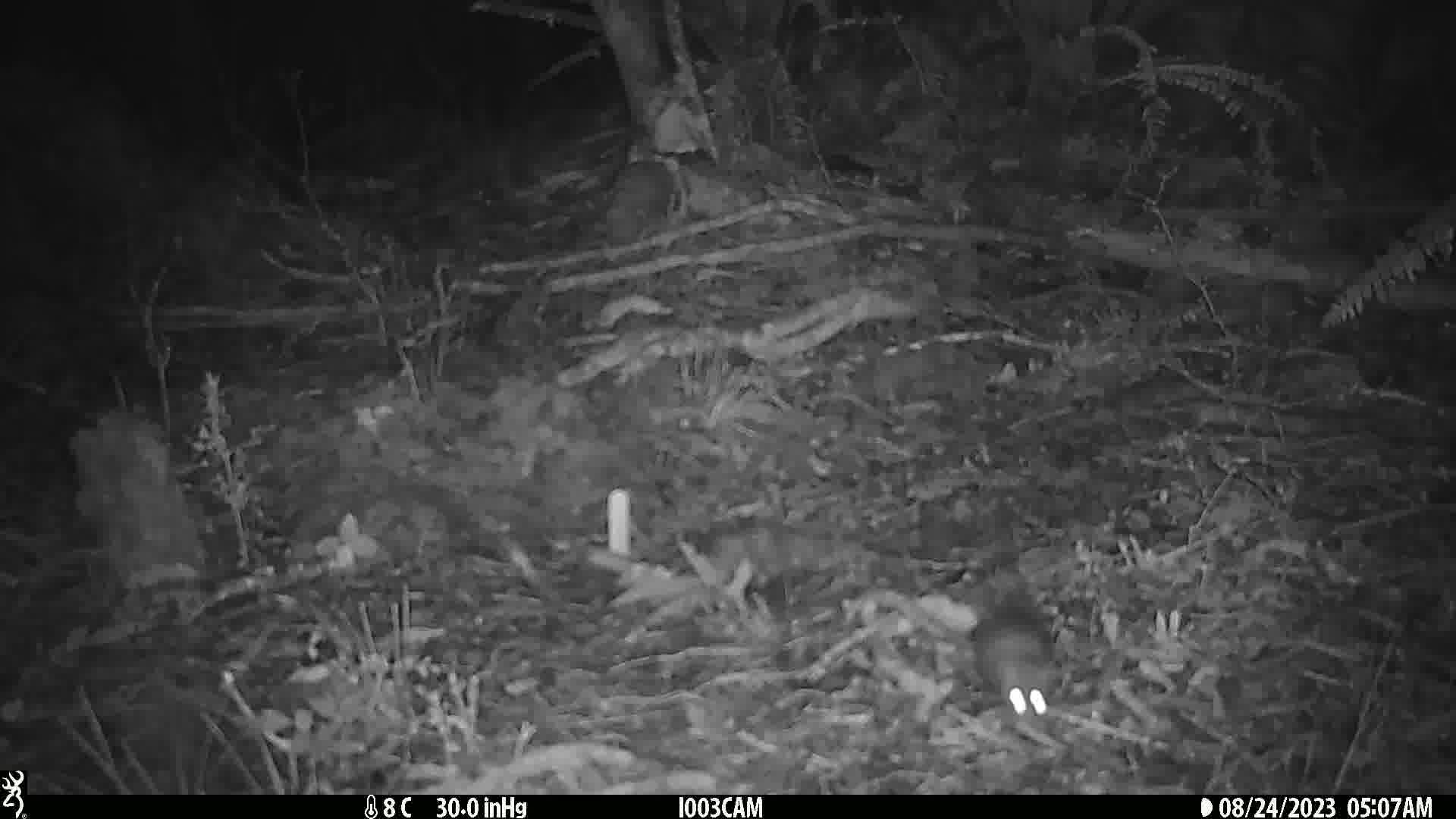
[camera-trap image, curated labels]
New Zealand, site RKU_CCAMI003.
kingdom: Animalia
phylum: Chordata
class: Mammalia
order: Rodentia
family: Muridae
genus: Rattus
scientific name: Rattus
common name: rat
Rat (Rattus).